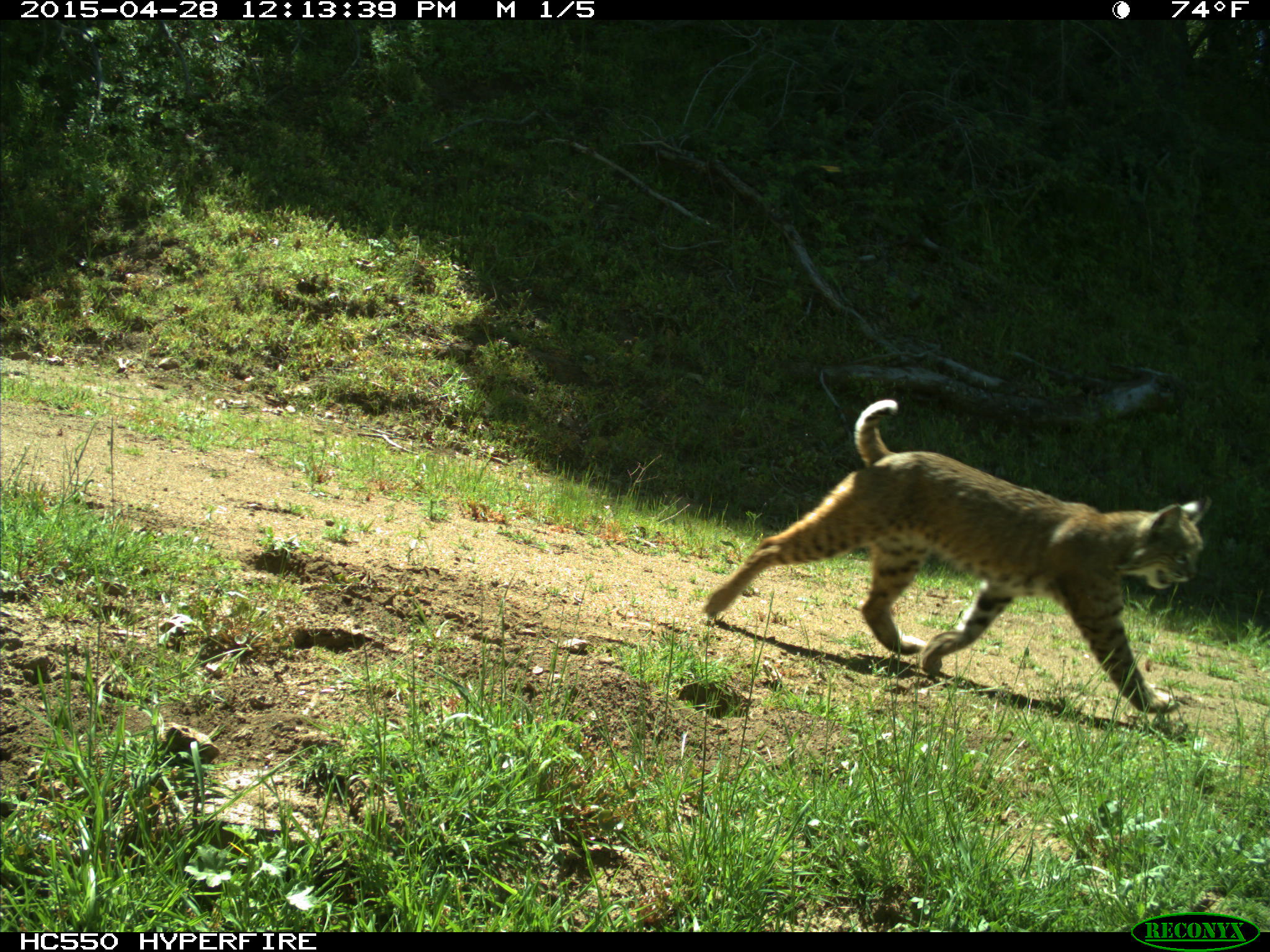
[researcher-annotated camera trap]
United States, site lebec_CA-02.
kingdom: Animalia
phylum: Chordata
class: Mammalia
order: Carnivora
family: Felidae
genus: Lynx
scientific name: Lynx rufus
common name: bobcat